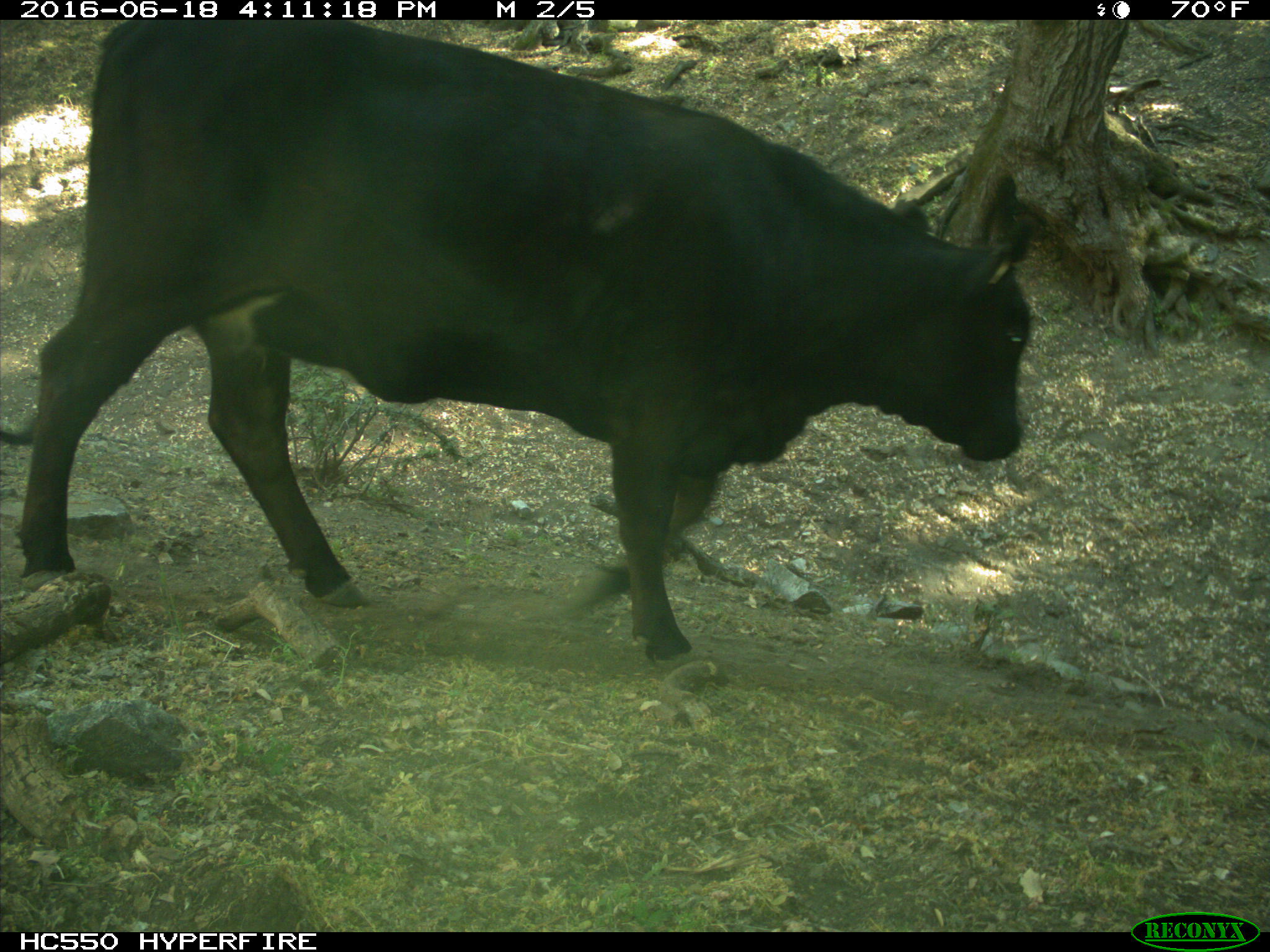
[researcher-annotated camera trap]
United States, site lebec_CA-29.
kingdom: Animalia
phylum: Chordata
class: Mammalia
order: Artiodactyla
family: Bovidae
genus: Bos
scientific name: Bos taurus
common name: domestic cow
Bos taurus (domestic cow).